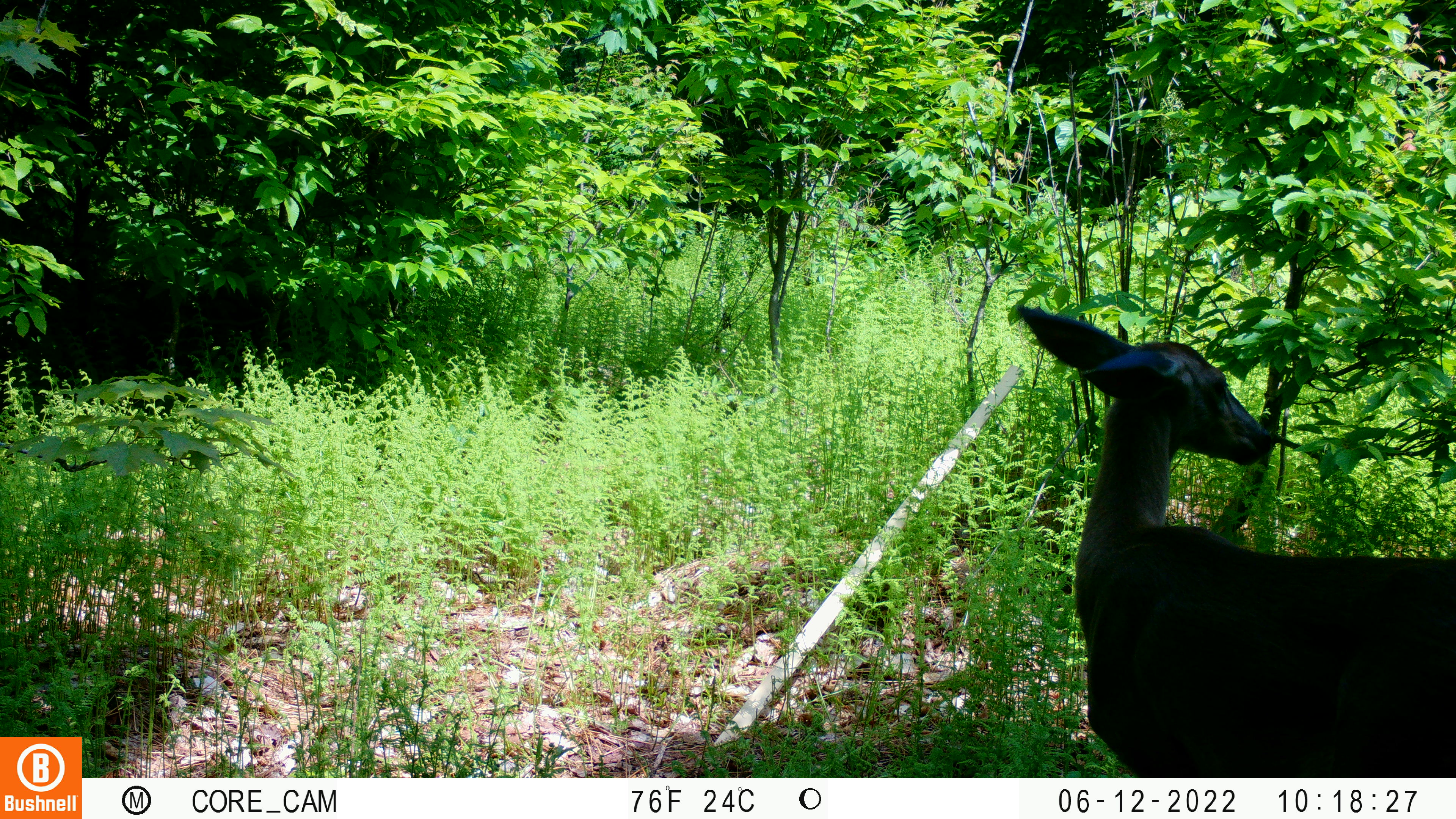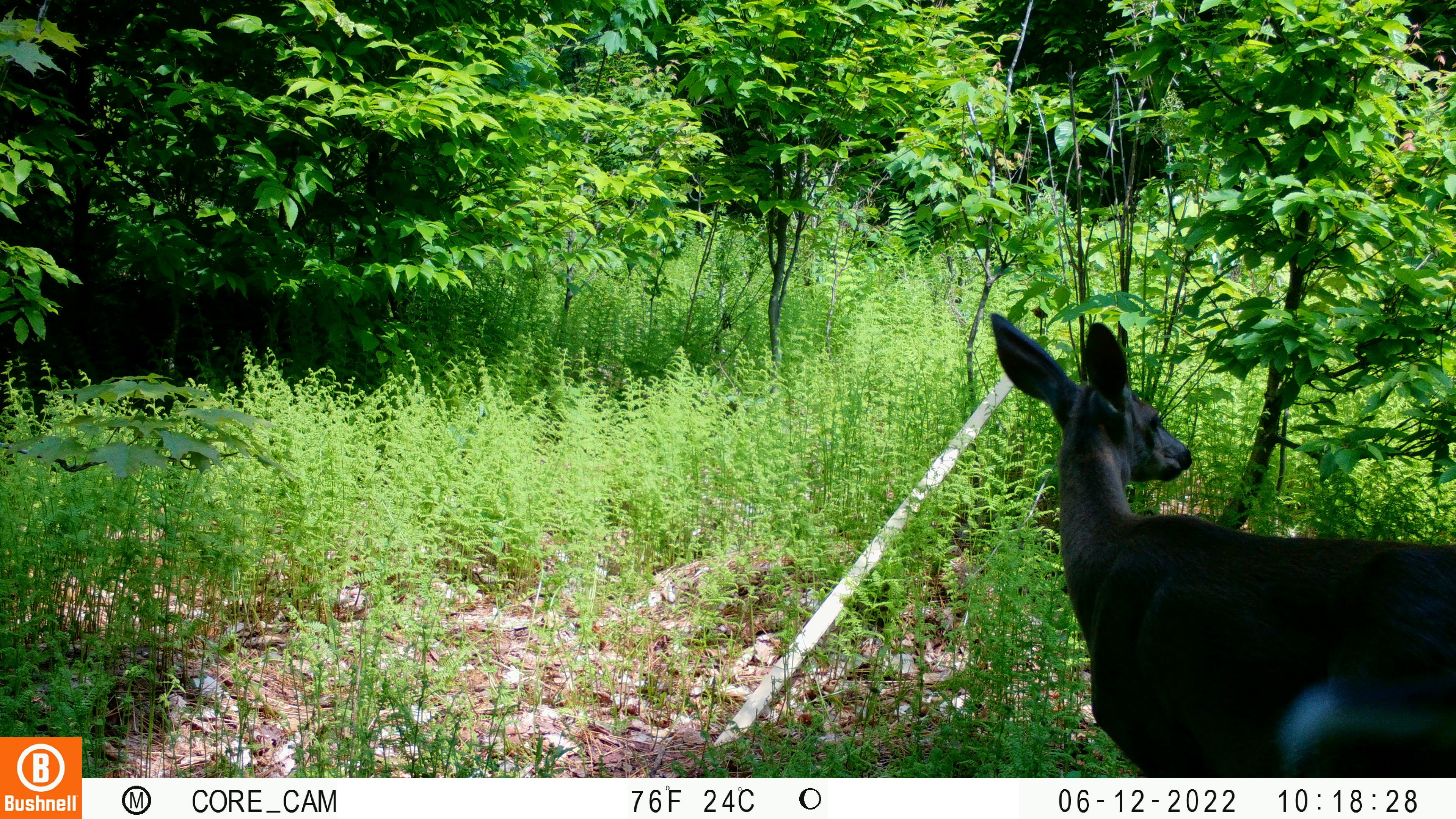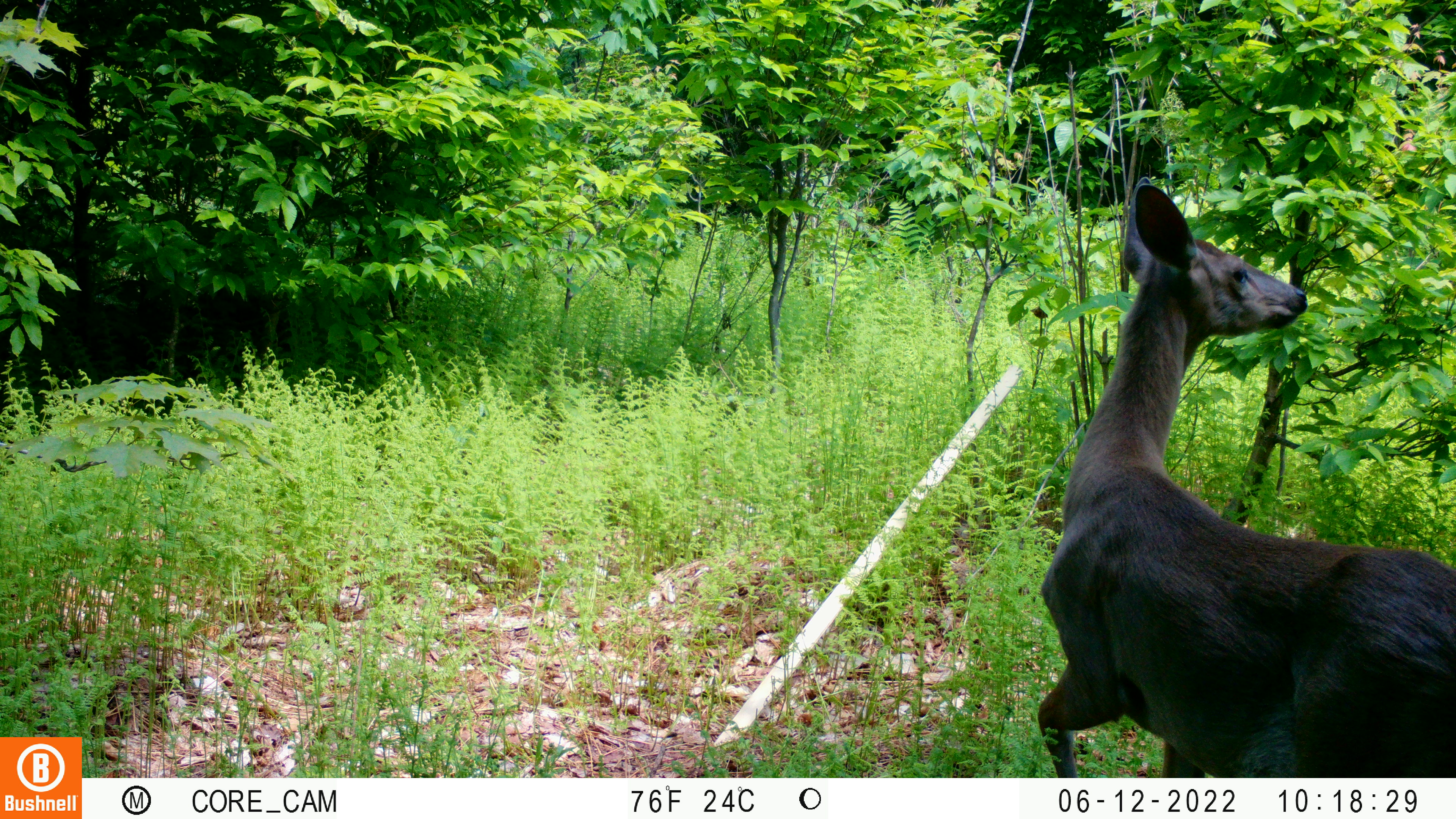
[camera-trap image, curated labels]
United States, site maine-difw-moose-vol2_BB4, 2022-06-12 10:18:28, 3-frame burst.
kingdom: Animalia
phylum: Chordata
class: Mammalia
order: Artiodactyla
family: Cervidae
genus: Odocoileus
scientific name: Odocoileus virginianus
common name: white-tailed deer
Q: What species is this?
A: White-tailed deer (Odocoileus virginianus).